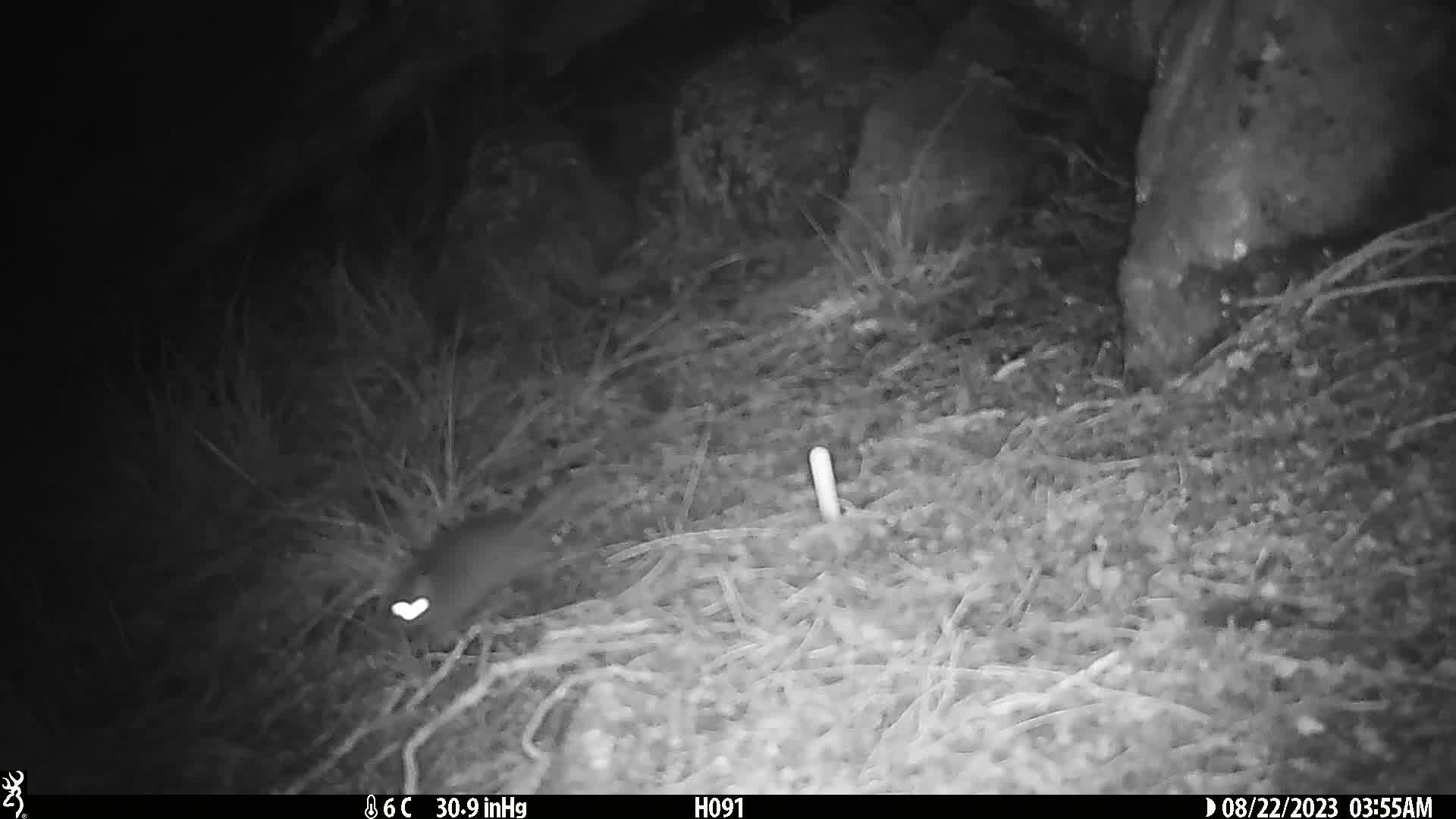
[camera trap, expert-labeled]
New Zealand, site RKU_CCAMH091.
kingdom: Animalia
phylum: Chordata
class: Mammalia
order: Rodentia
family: Muridae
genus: Rattus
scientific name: Rattus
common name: rat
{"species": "rat (Rattus)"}